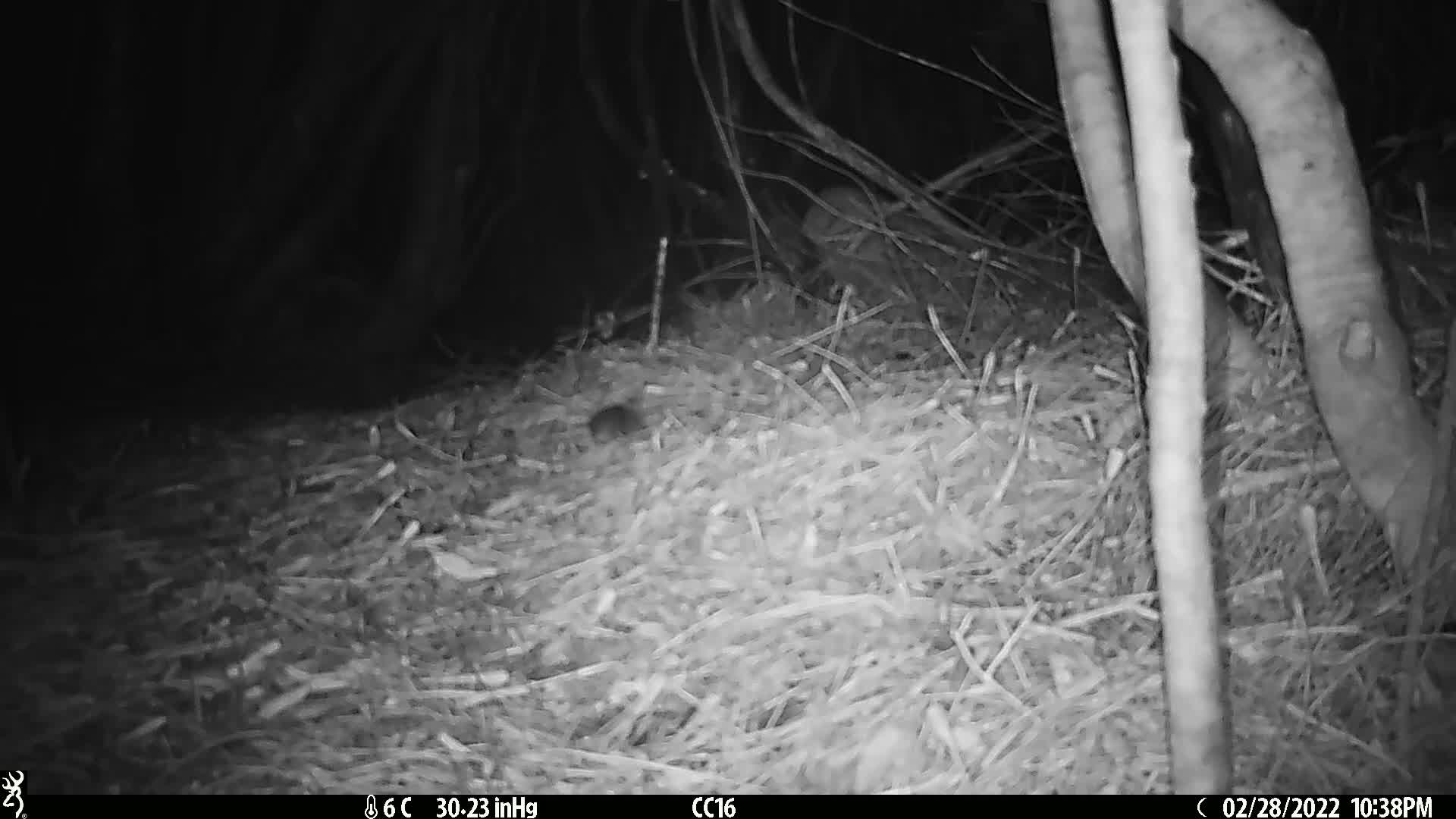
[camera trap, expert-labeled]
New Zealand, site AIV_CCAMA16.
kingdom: Animalia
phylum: Chordata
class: Mammalia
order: Rodentia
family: Muridae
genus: Mus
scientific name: Mus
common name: mouse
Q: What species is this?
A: Mouse (Mus).